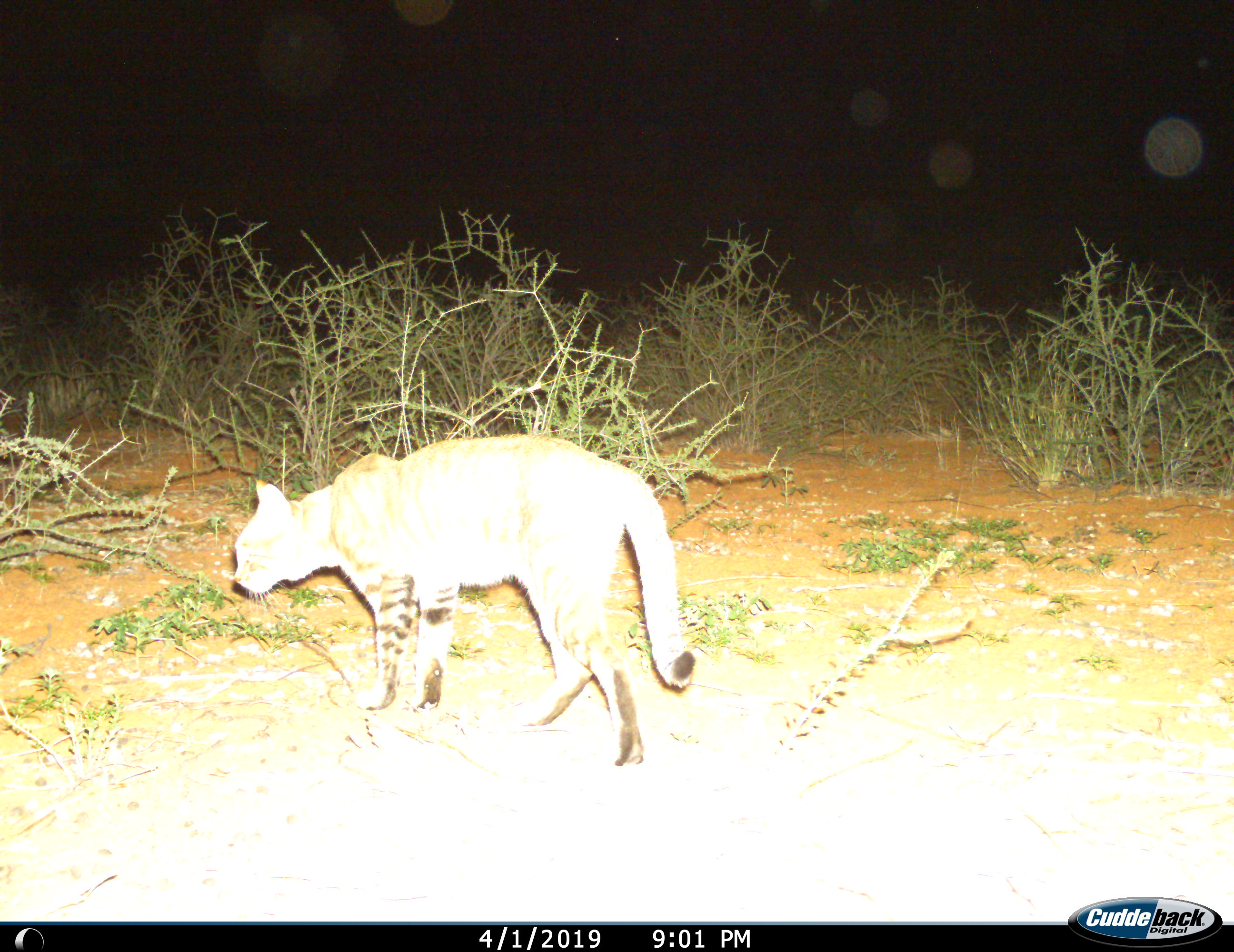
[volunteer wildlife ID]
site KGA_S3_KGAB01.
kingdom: Animalia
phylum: Chordata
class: Mammalia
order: Carnivora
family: Felidae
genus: Felis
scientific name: Felis lybica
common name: african wild cat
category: africanwildcat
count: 1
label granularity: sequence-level